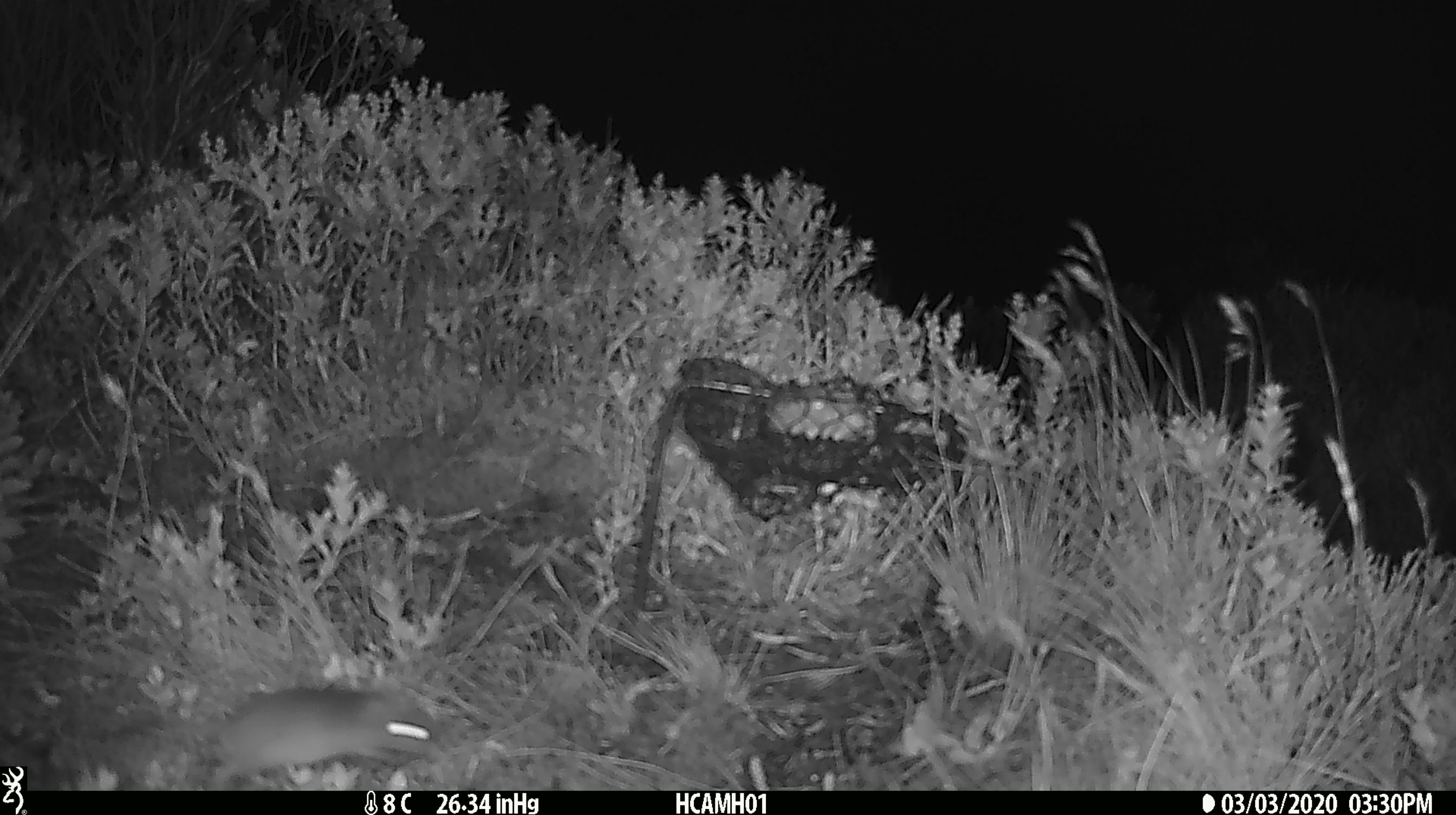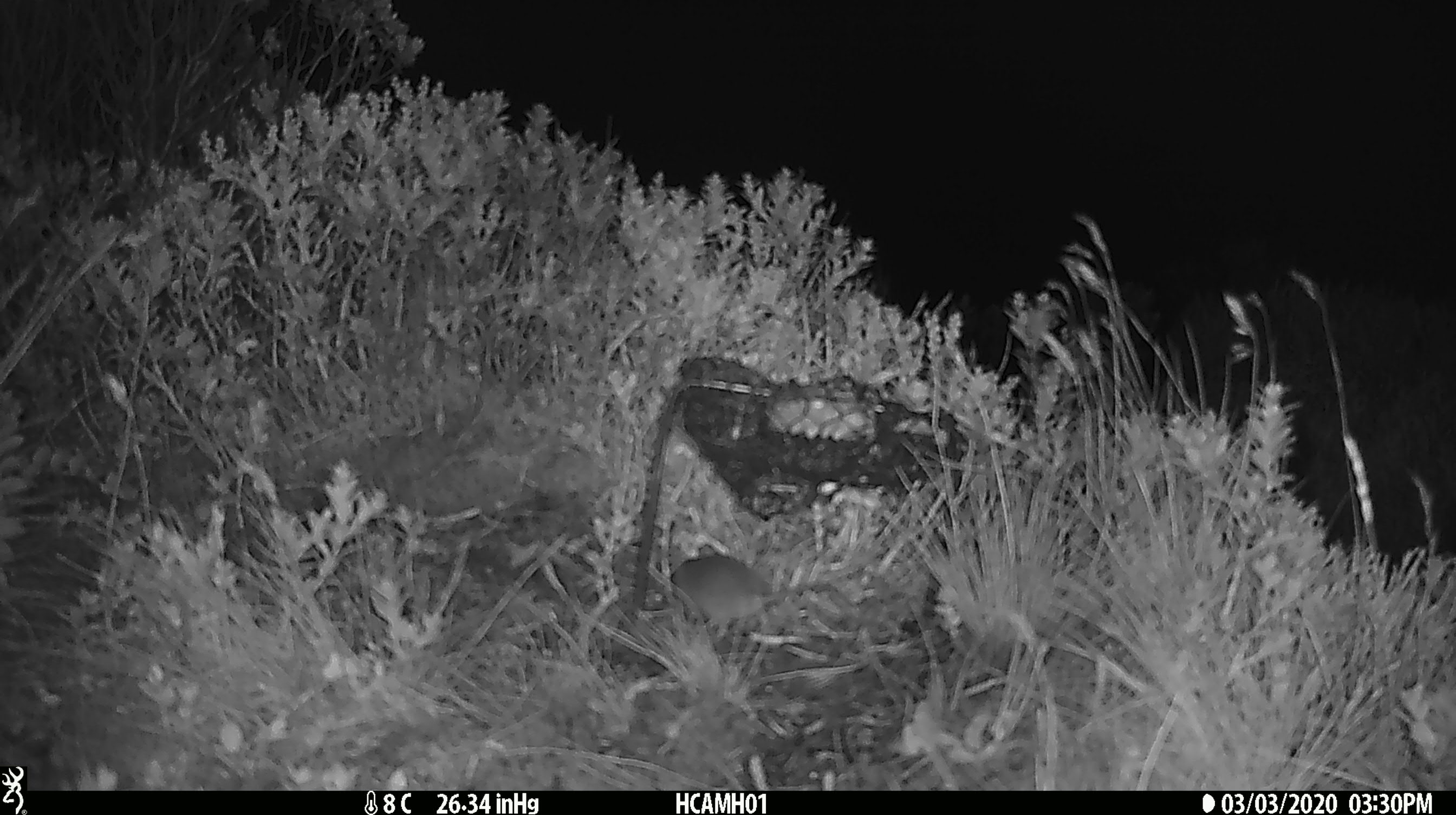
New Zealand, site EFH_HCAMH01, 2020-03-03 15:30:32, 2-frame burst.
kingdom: Animalia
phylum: Chordata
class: Mammalia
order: Rodentia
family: Muridae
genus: Mus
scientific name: Mus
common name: mouse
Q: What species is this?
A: Mouse (Mus).